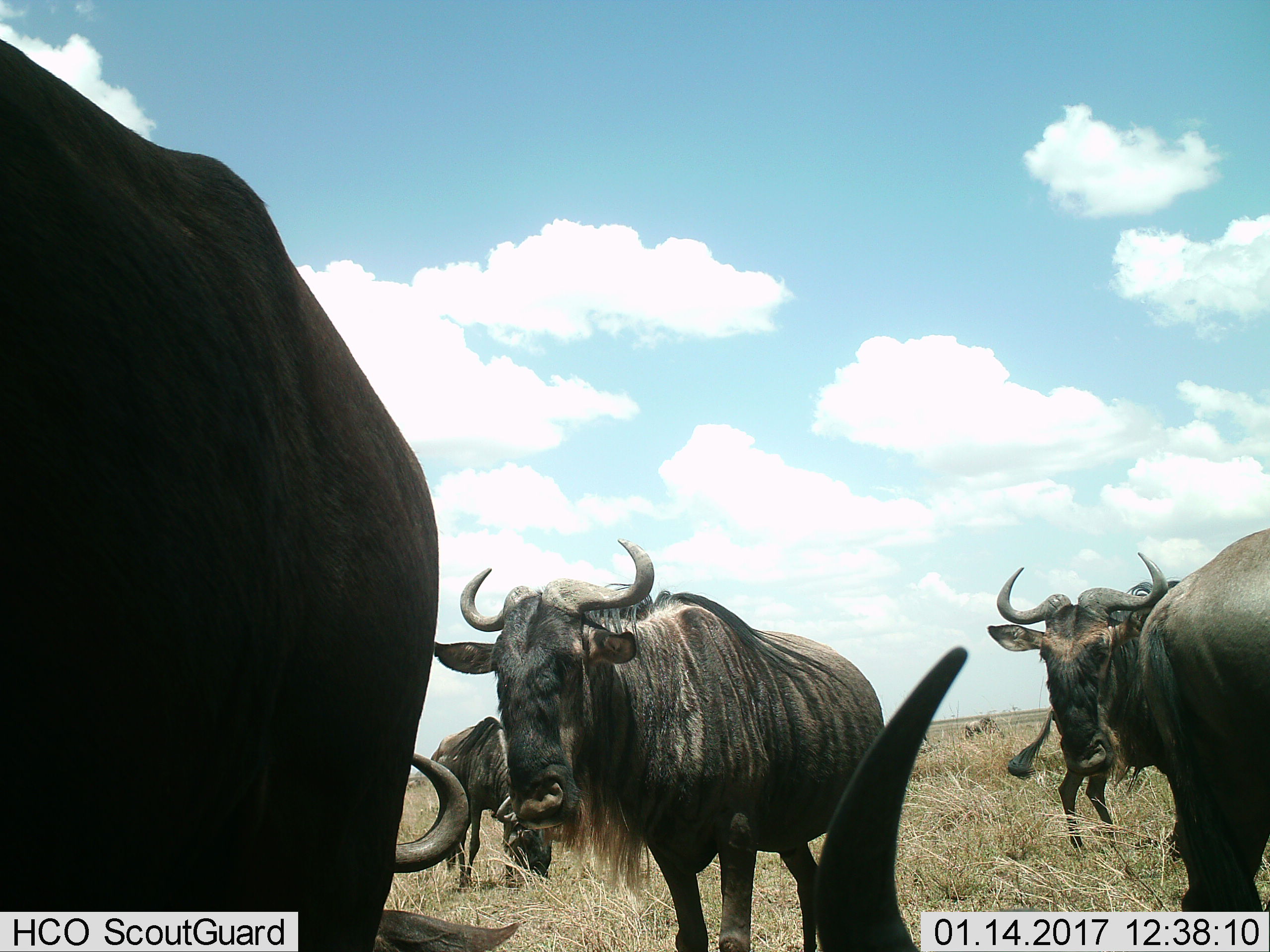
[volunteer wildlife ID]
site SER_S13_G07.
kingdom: Animalia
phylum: Chordata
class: Mammalia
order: Artiodactyla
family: Bovidae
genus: Connochaetes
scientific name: Connochaetes taurinus taurinus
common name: blue wildebeest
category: wildebeestblue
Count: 7.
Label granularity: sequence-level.